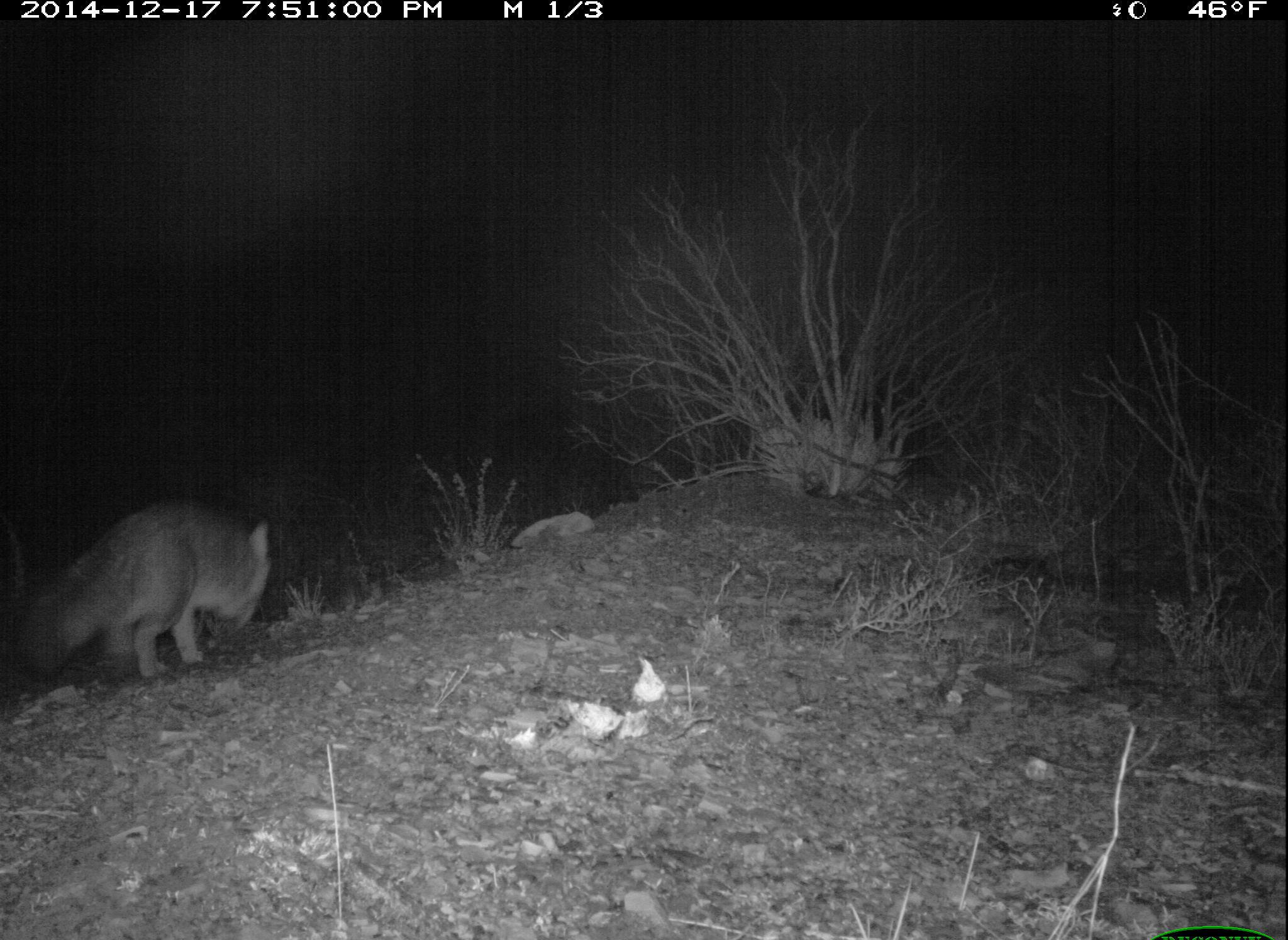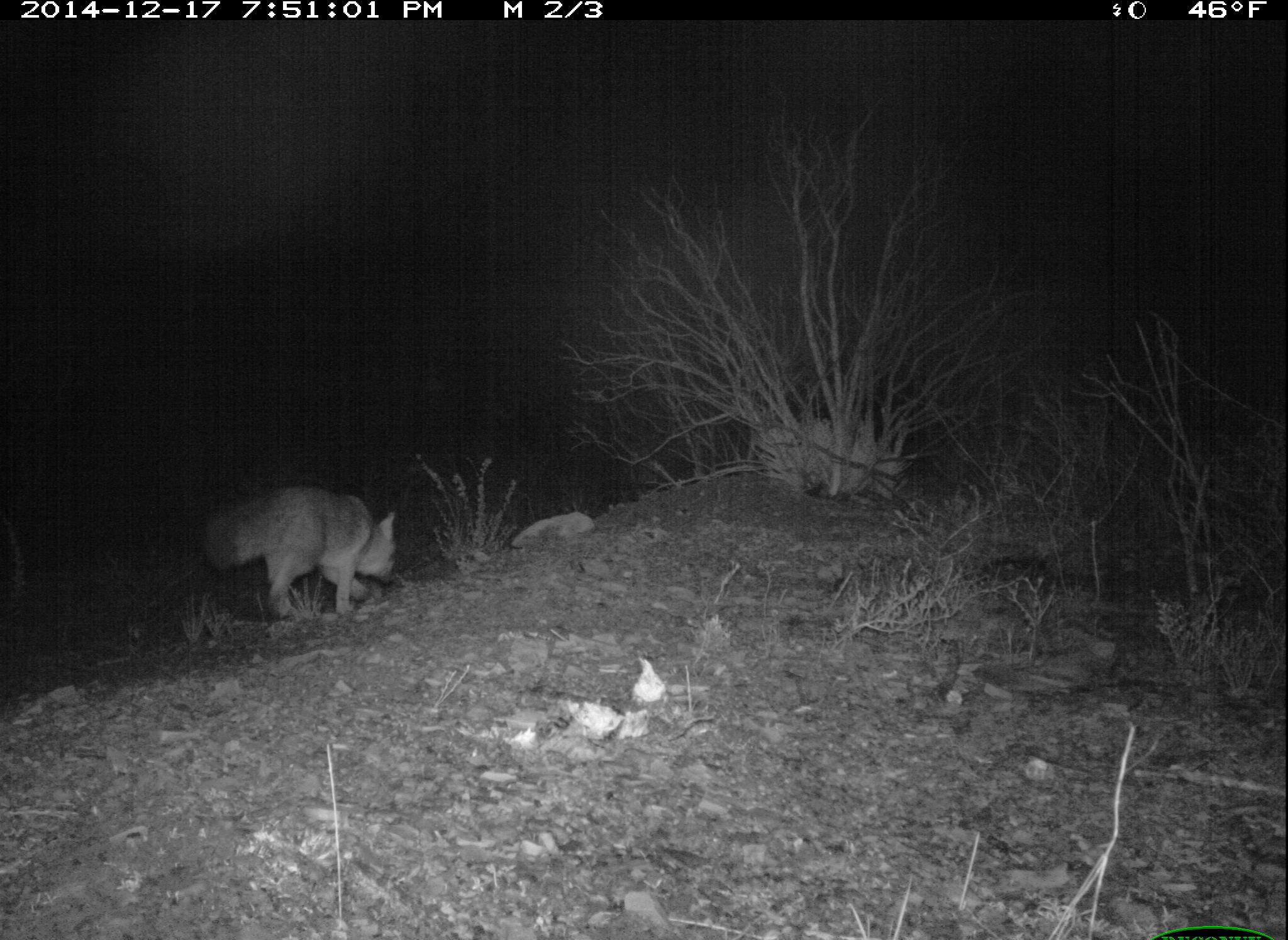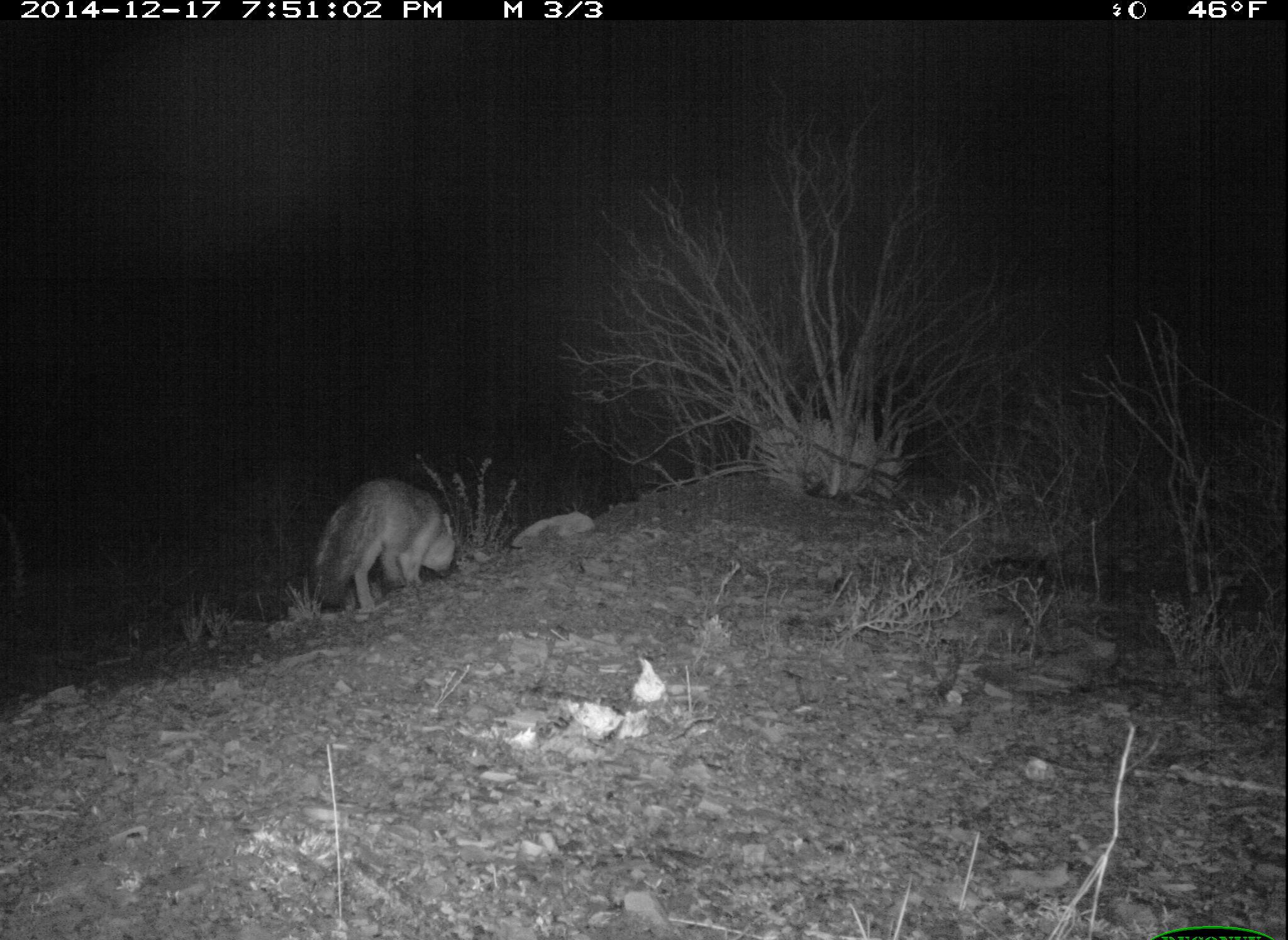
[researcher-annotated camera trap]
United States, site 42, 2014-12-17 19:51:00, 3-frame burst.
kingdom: Animalia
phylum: Chordata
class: Mammalia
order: Carnivora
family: Canidae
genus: Urocyon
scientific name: Urocyon cinereoargenteus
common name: gray fox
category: fox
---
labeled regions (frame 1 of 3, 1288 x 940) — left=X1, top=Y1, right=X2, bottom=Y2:
fox: left=16, top=500, right=270, bottom=679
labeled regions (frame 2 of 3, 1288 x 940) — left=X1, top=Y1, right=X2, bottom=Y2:
fox: left=204, top=486, right=402, bottom=619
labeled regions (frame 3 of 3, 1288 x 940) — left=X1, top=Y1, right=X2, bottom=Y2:
fox: left=309, top=478, right=458, bottom=613